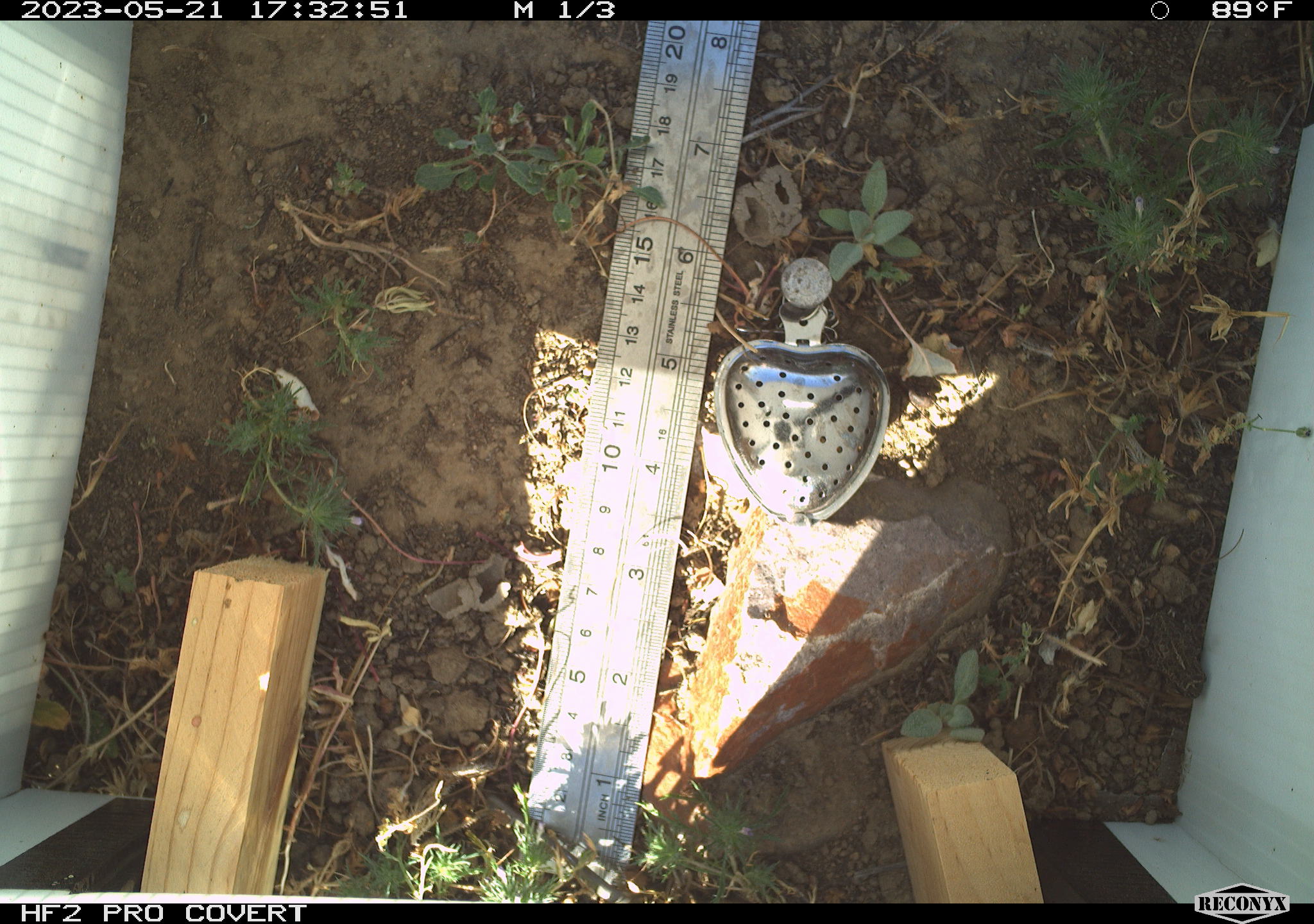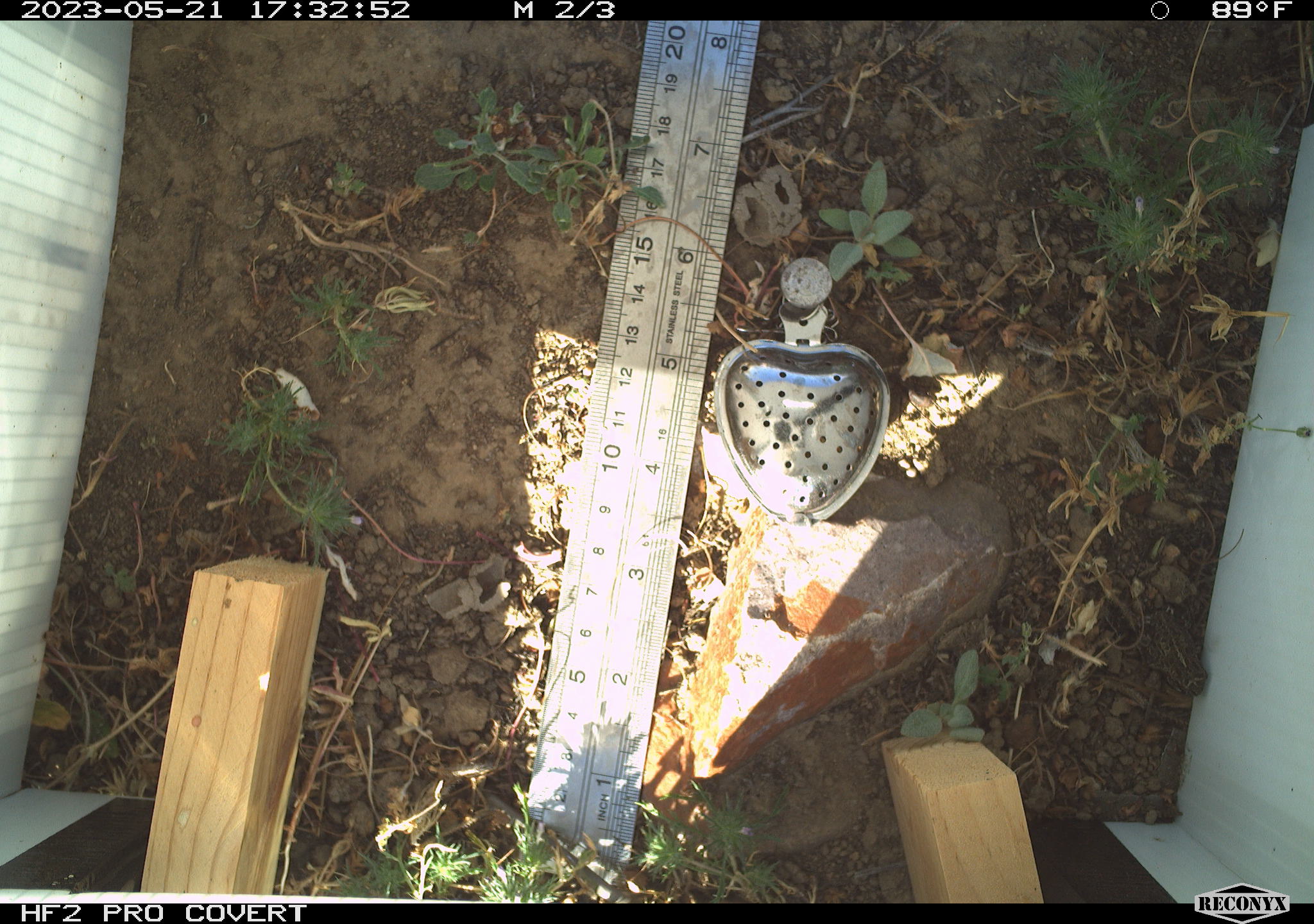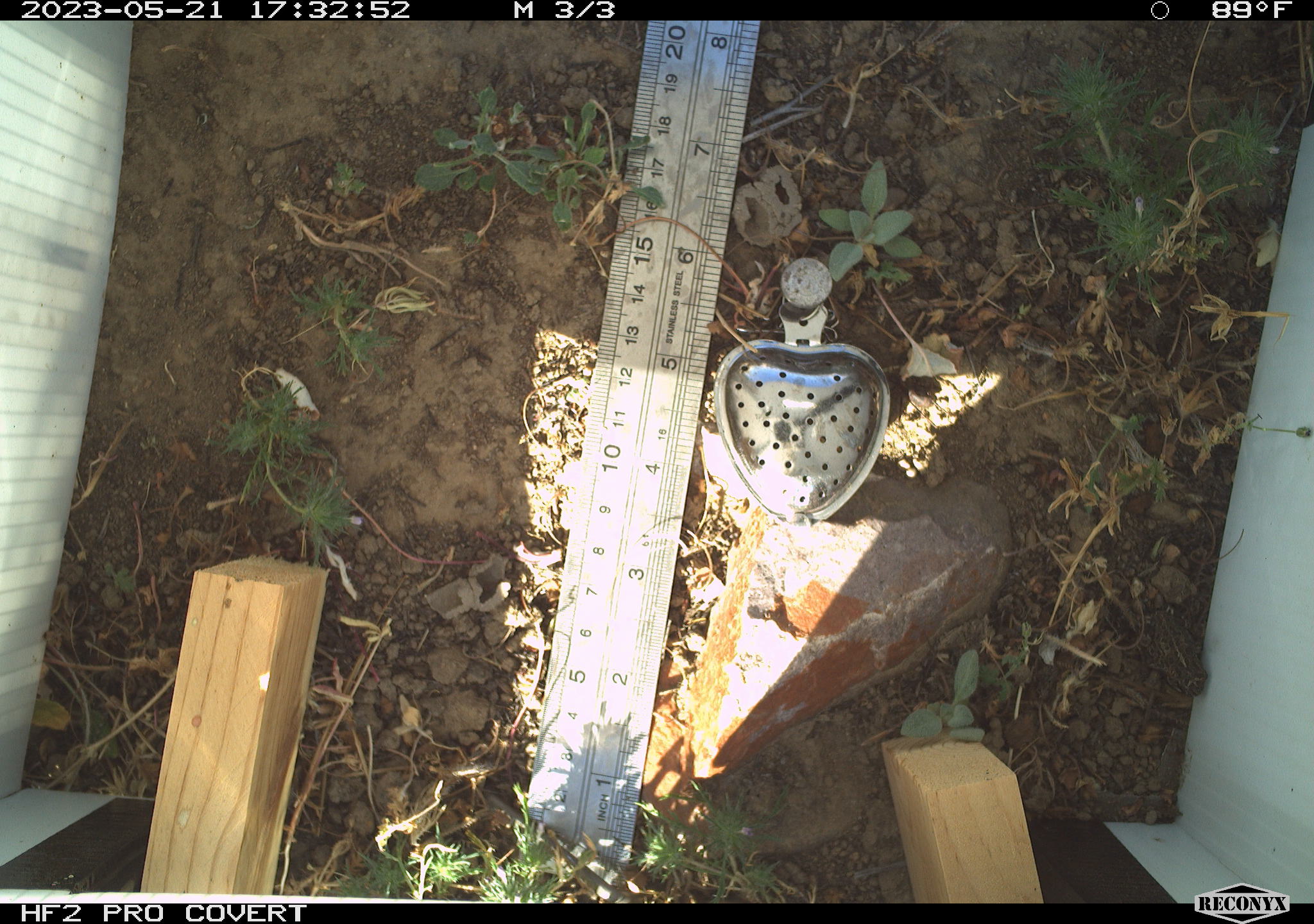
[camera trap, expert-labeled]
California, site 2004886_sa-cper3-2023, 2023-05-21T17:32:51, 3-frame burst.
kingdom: Animalia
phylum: Chordata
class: Amphibia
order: Anura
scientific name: Anura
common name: frogs